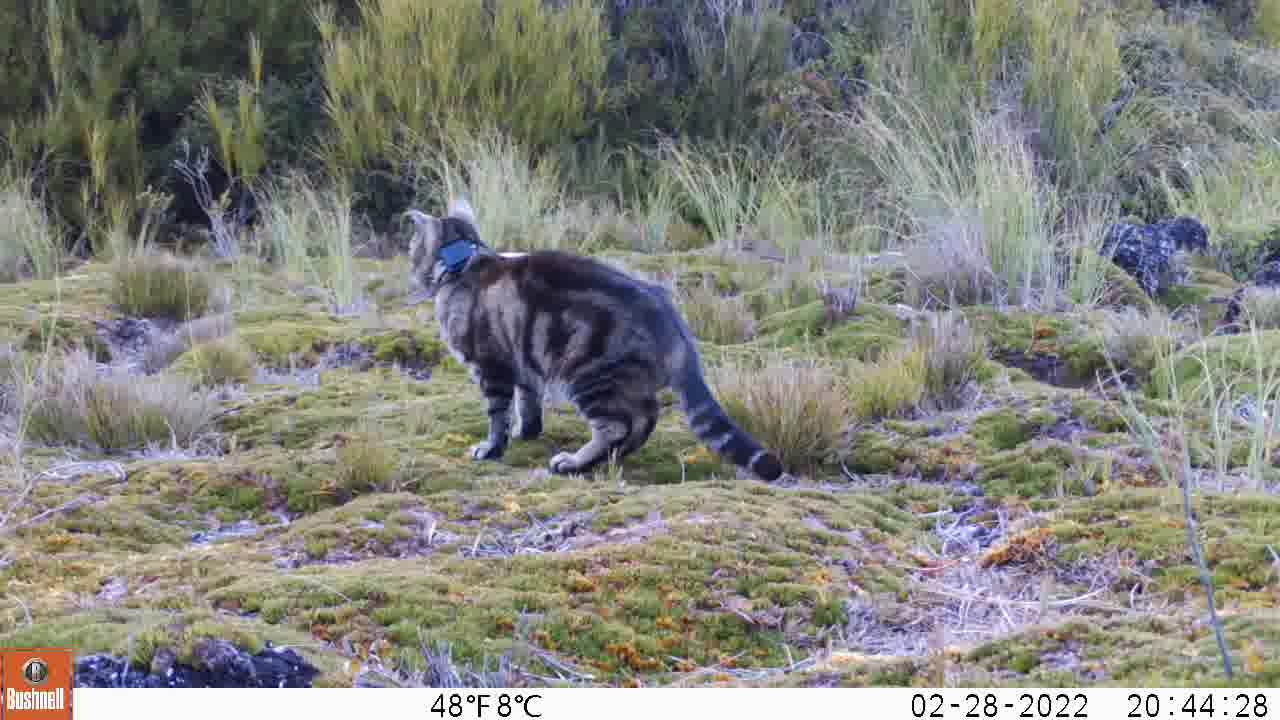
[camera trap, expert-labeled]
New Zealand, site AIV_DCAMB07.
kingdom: Animalia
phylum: Chordata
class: Mammalia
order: Carnivora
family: Felidae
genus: Felis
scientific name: Felis catus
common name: domestic cat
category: cat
Cat (domestic cat) (Felis catus).